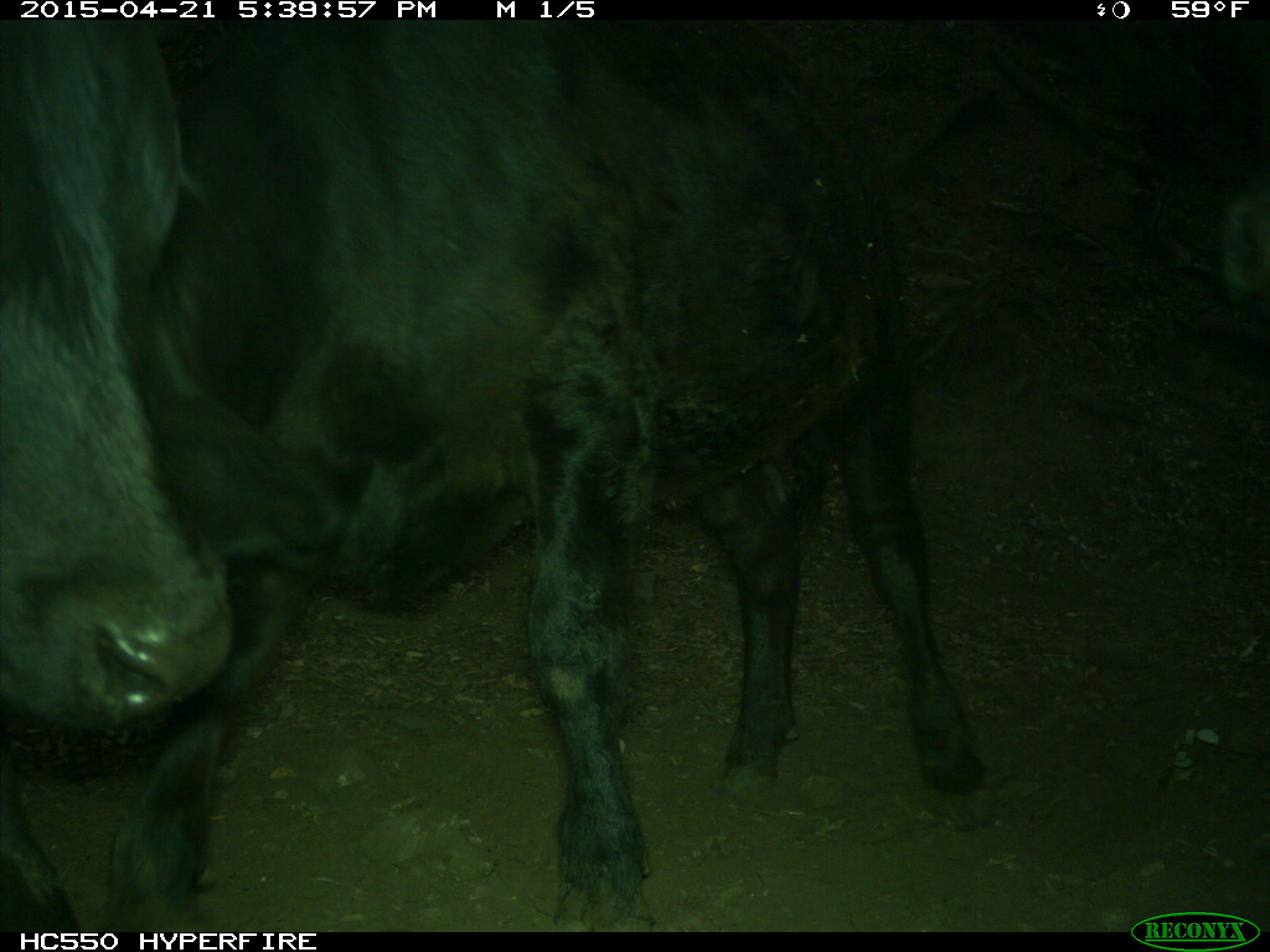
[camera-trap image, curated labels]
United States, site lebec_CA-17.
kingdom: Animalia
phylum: Chordata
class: Mammalia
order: Artiodactyla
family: Bovidae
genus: Bos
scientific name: Bos taurus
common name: domestic cow